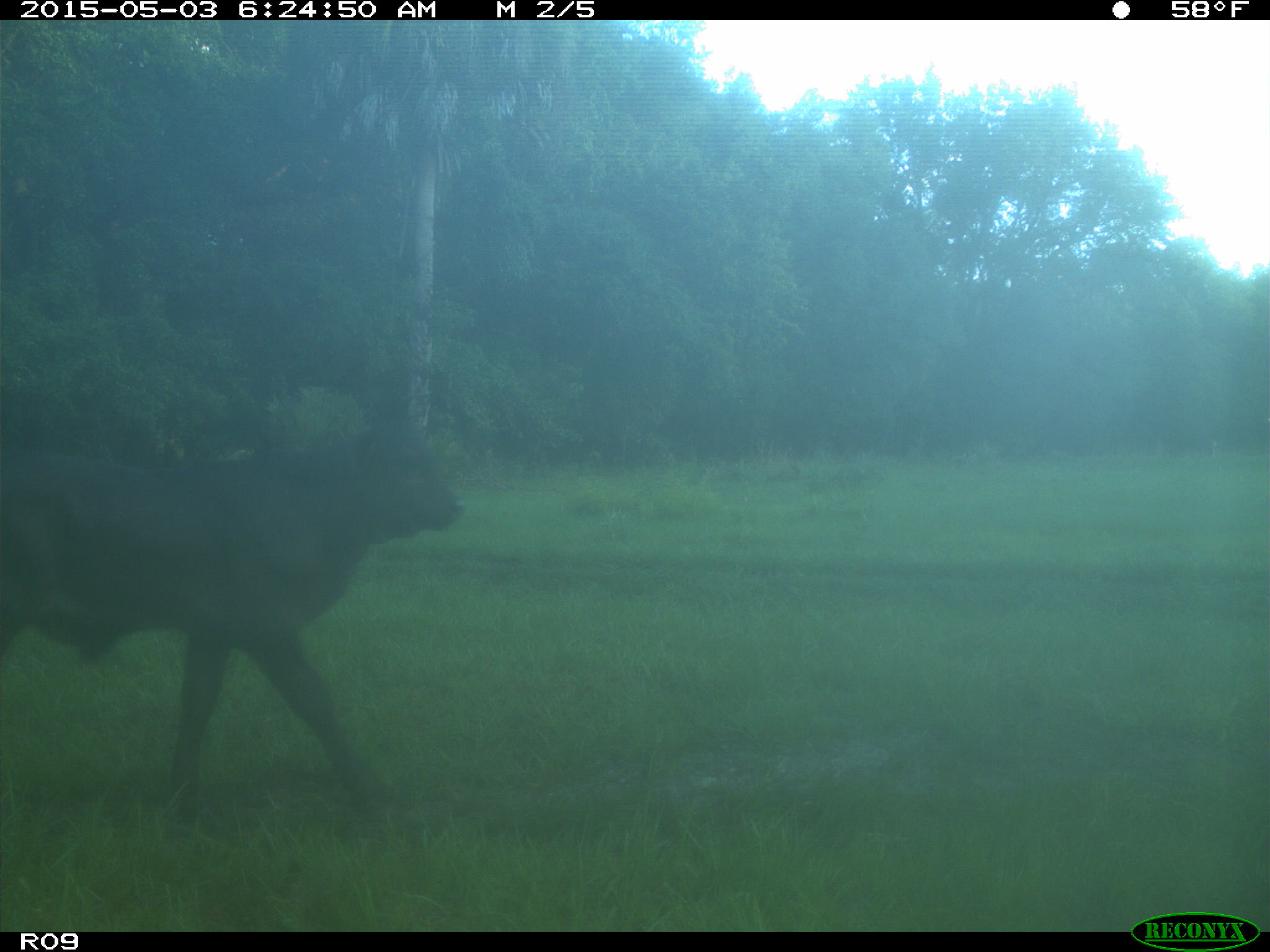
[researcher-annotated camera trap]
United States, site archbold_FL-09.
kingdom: Animalia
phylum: Chordata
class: Mammalia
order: Artiodactyla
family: Bovidae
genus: Bos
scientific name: Bos taurus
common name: domestic cow